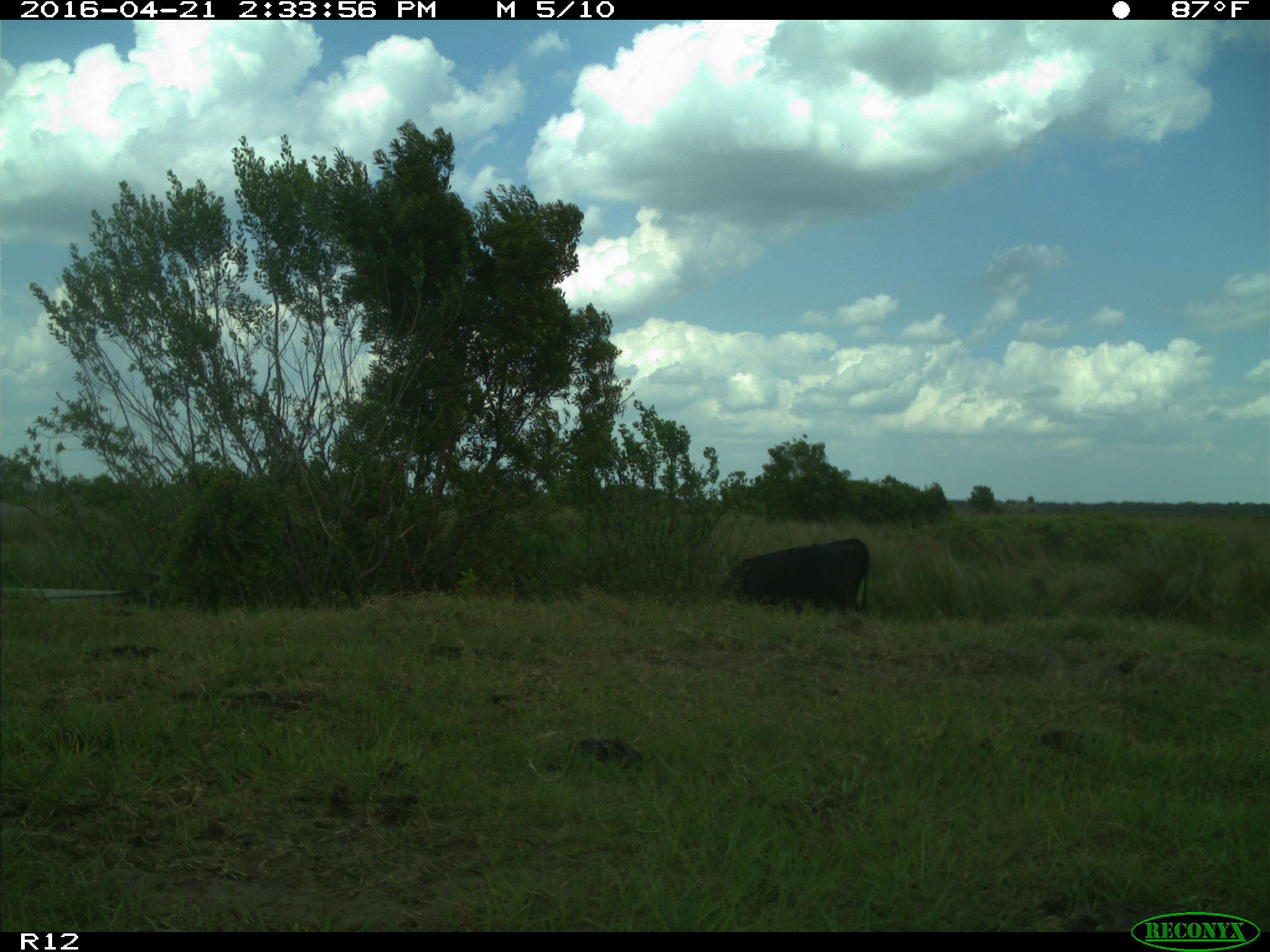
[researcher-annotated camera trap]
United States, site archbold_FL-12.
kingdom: Animalia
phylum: Chordata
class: Mammalia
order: Artiodactyla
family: Bovidae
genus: Bos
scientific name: Bos taurus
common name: domestic cow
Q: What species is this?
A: Bos taurus (domestic cow).